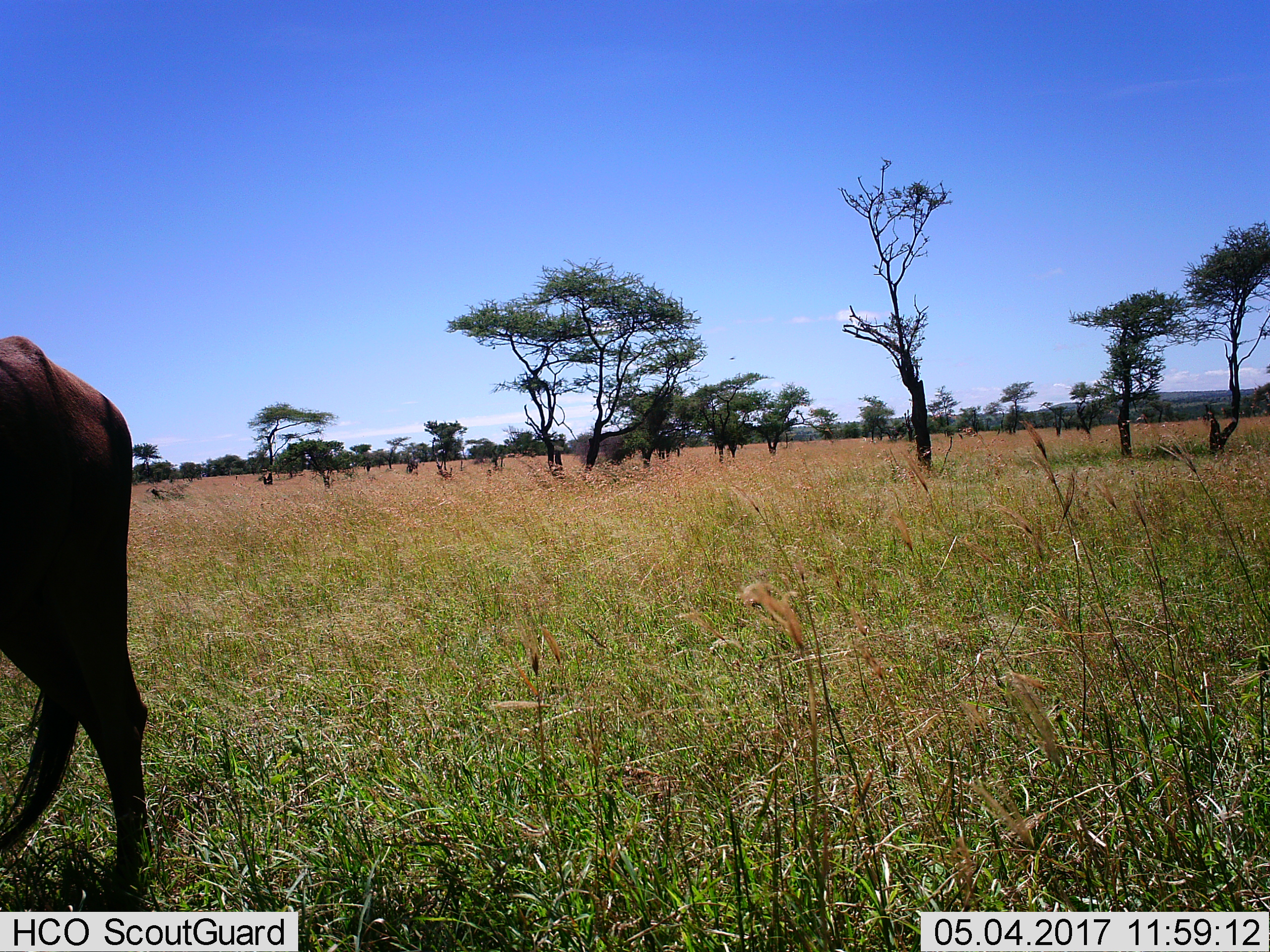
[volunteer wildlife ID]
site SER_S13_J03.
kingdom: Animalia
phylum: Chordata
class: Mammalia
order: Artiodactyla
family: Bovidae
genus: Connochaetes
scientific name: Connochaetes taurinus taurinus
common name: blue wildebeest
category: wildebeestblue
Wildebeestblue (blue wildebeest) (Connochaetes taurinus taurinus), count 1. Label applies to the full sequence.